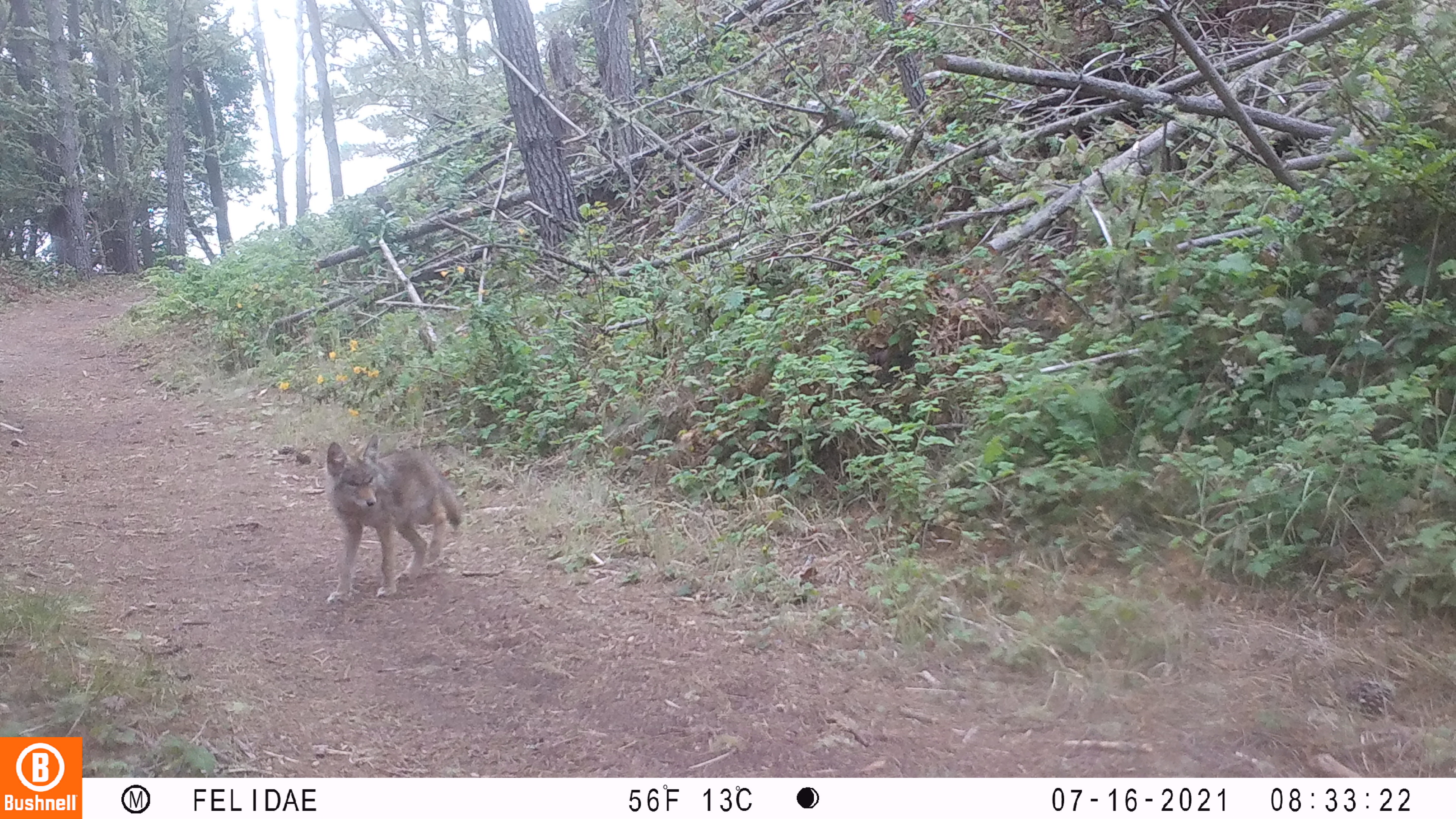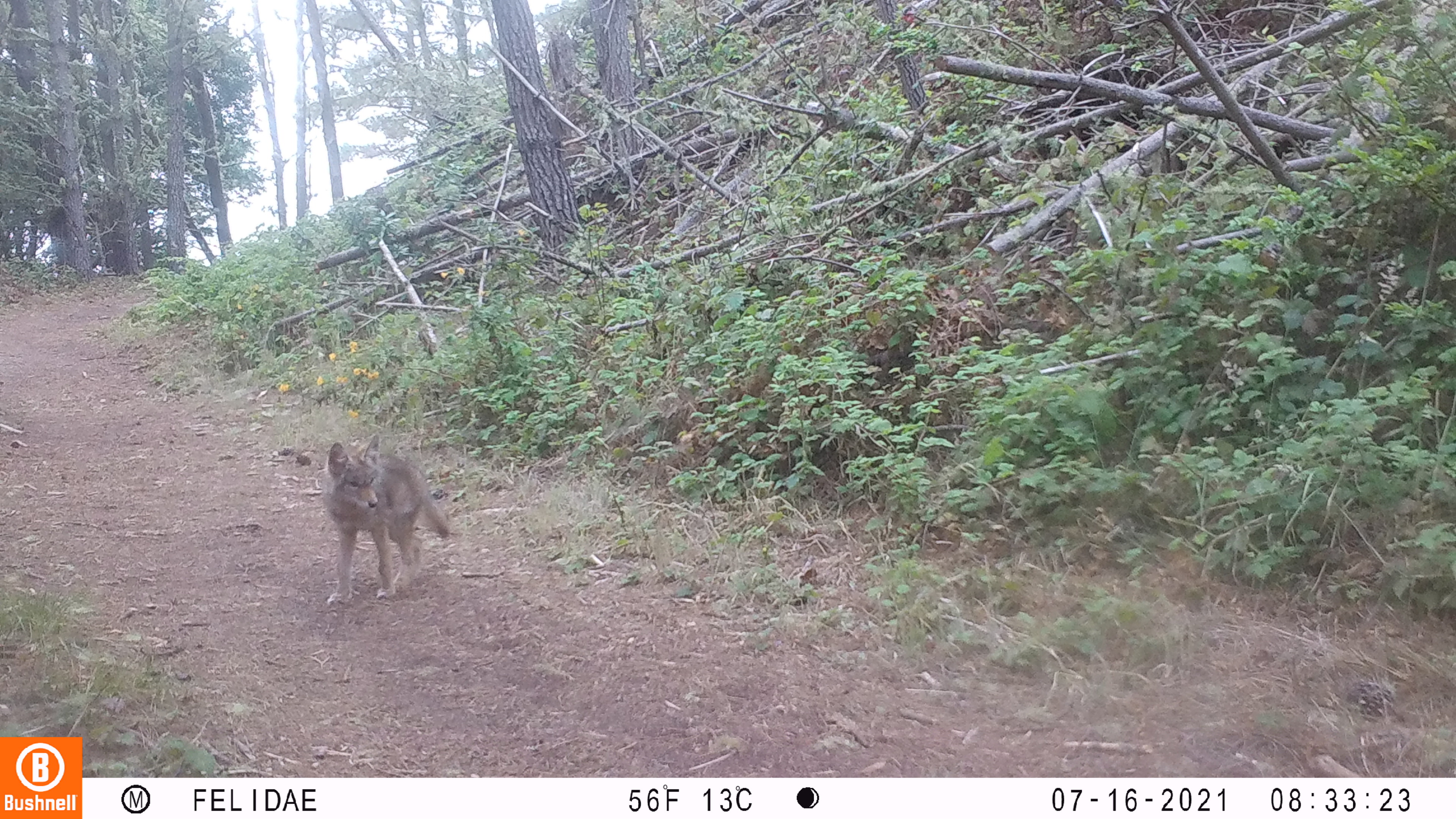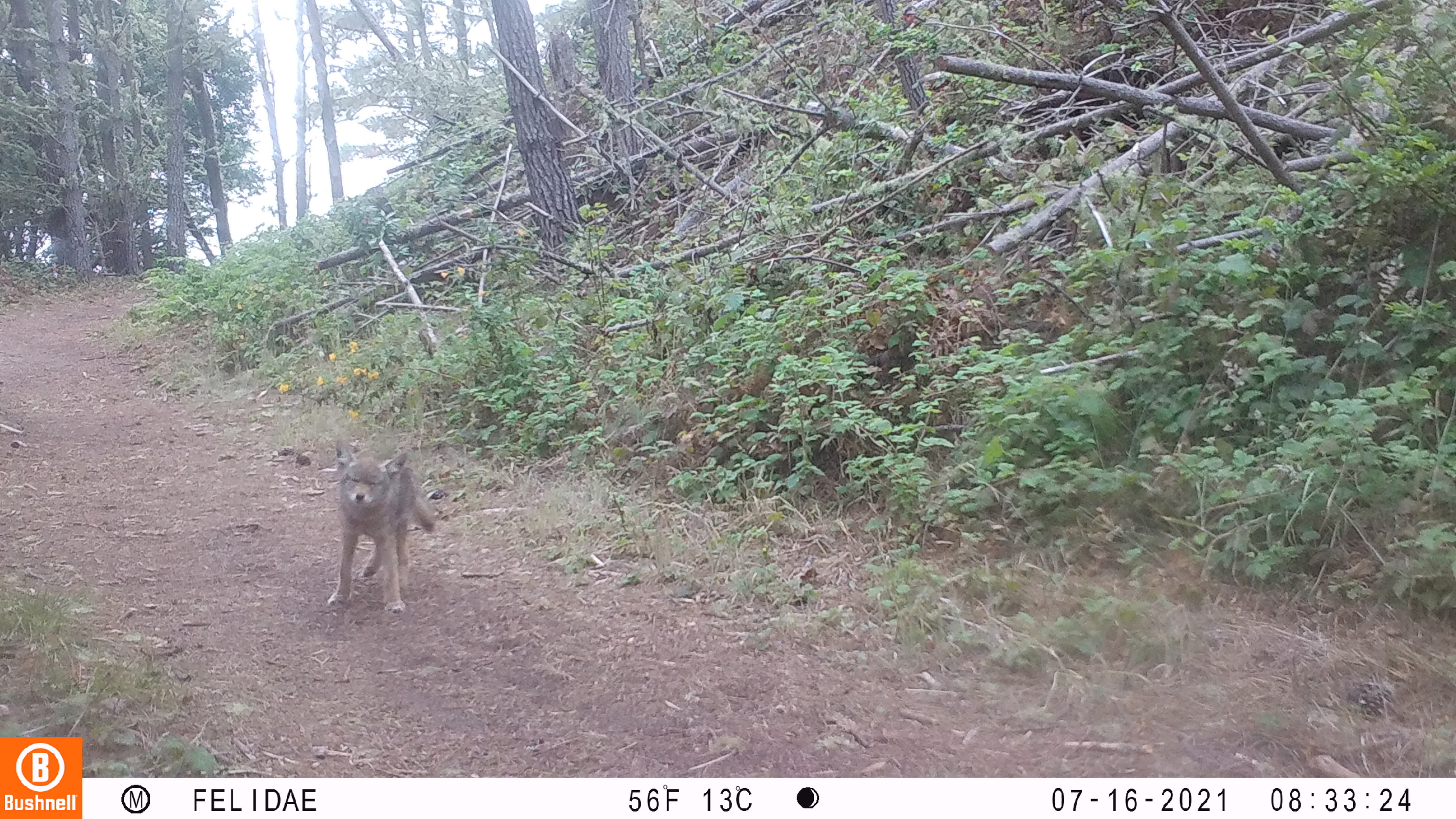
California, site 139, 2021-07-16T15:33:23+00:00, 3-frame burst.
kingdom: Animalia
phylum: Chordata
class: Mammalia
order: Carnivora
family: Canidae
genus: Canis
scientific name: Canis latrans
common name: coyote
Coyote (Canis latrans).